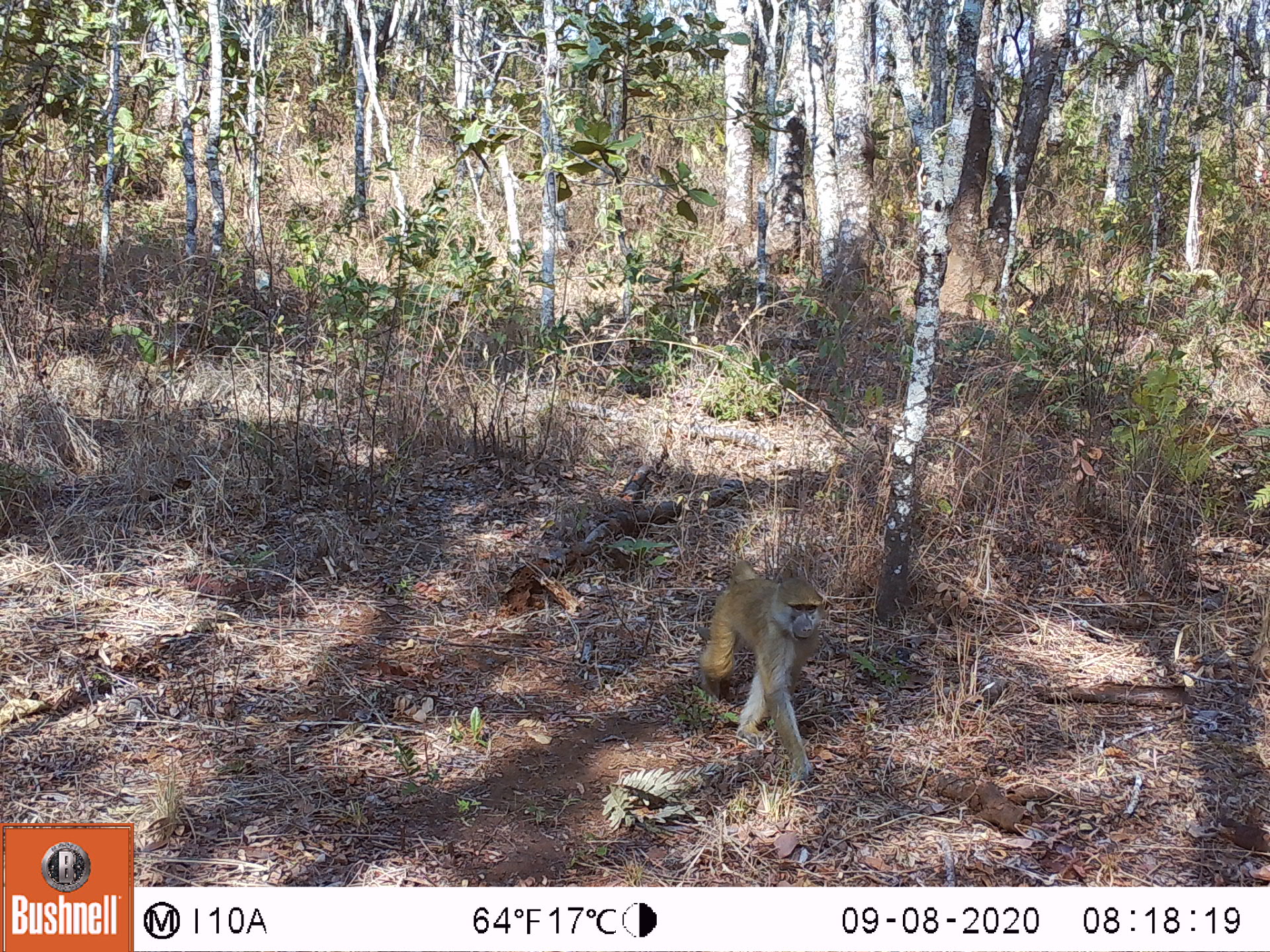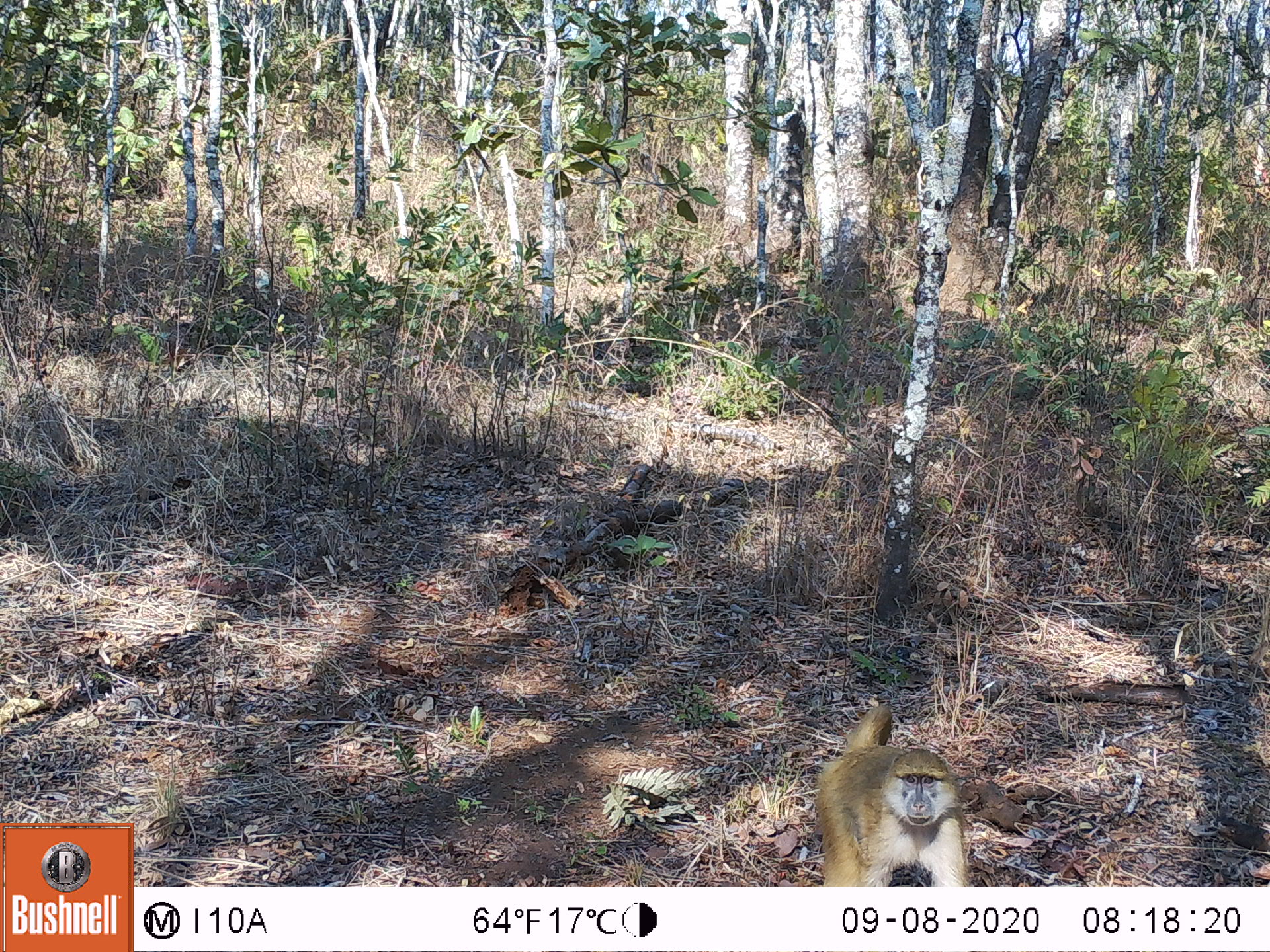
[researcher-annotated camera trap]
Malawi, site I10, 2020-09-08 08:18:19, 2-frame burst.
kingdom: Animalia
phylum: Chordata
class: Mammalia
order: Primates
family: Cercopithecidae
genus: Papio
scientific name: Papio cynocephalus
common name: yellow baboon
Yellow baboon (Papio cynocephalus), count 1.